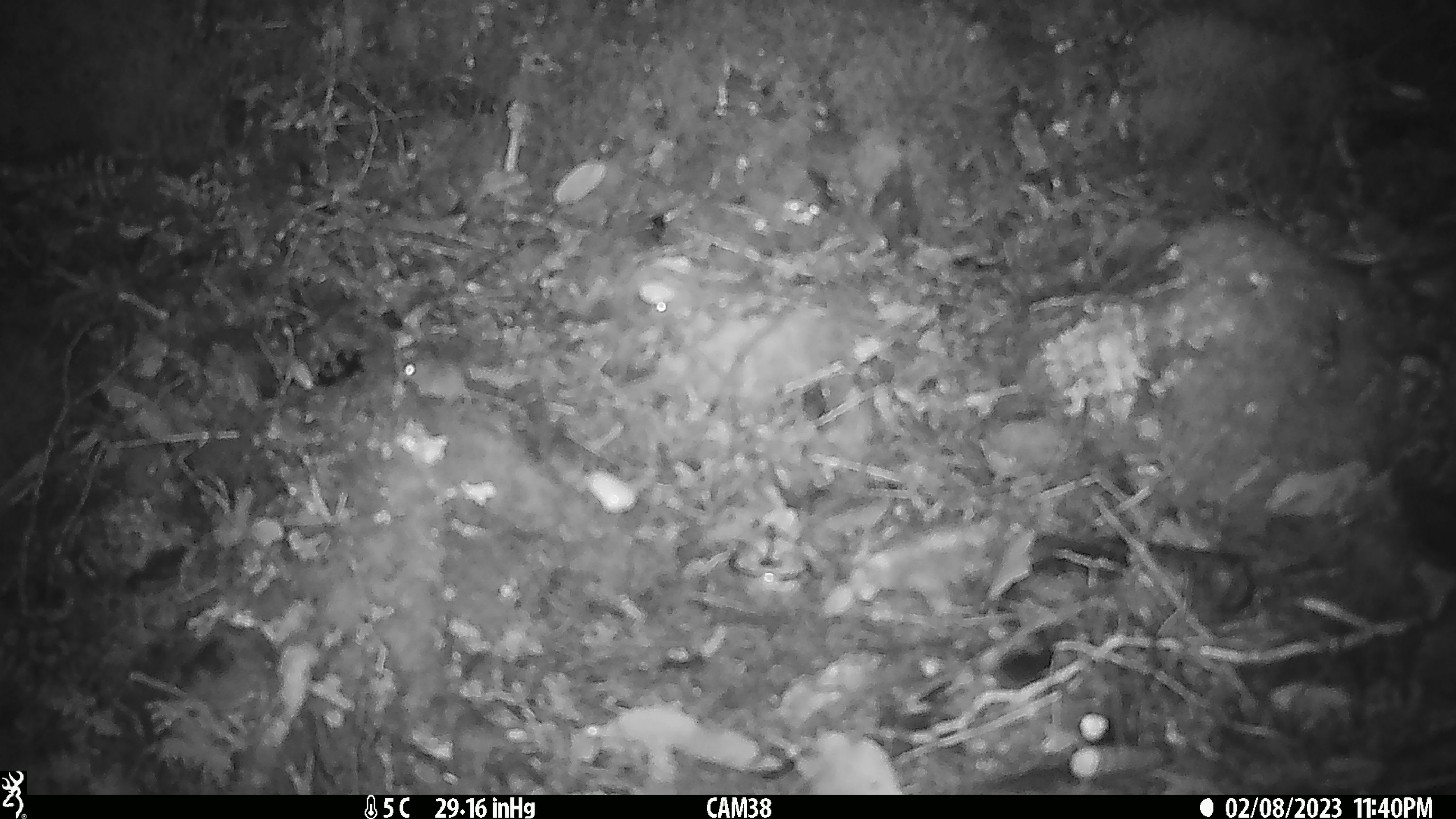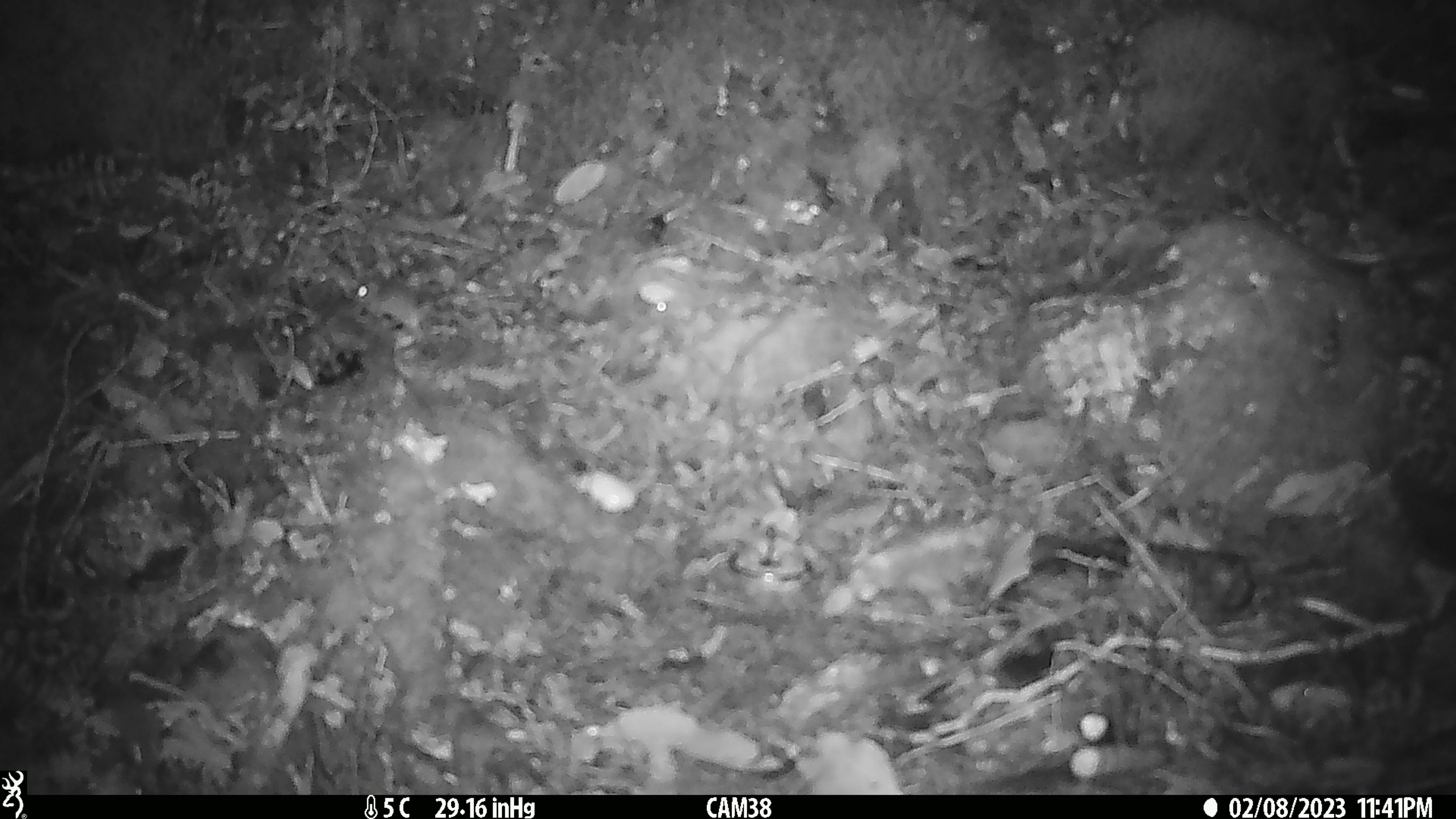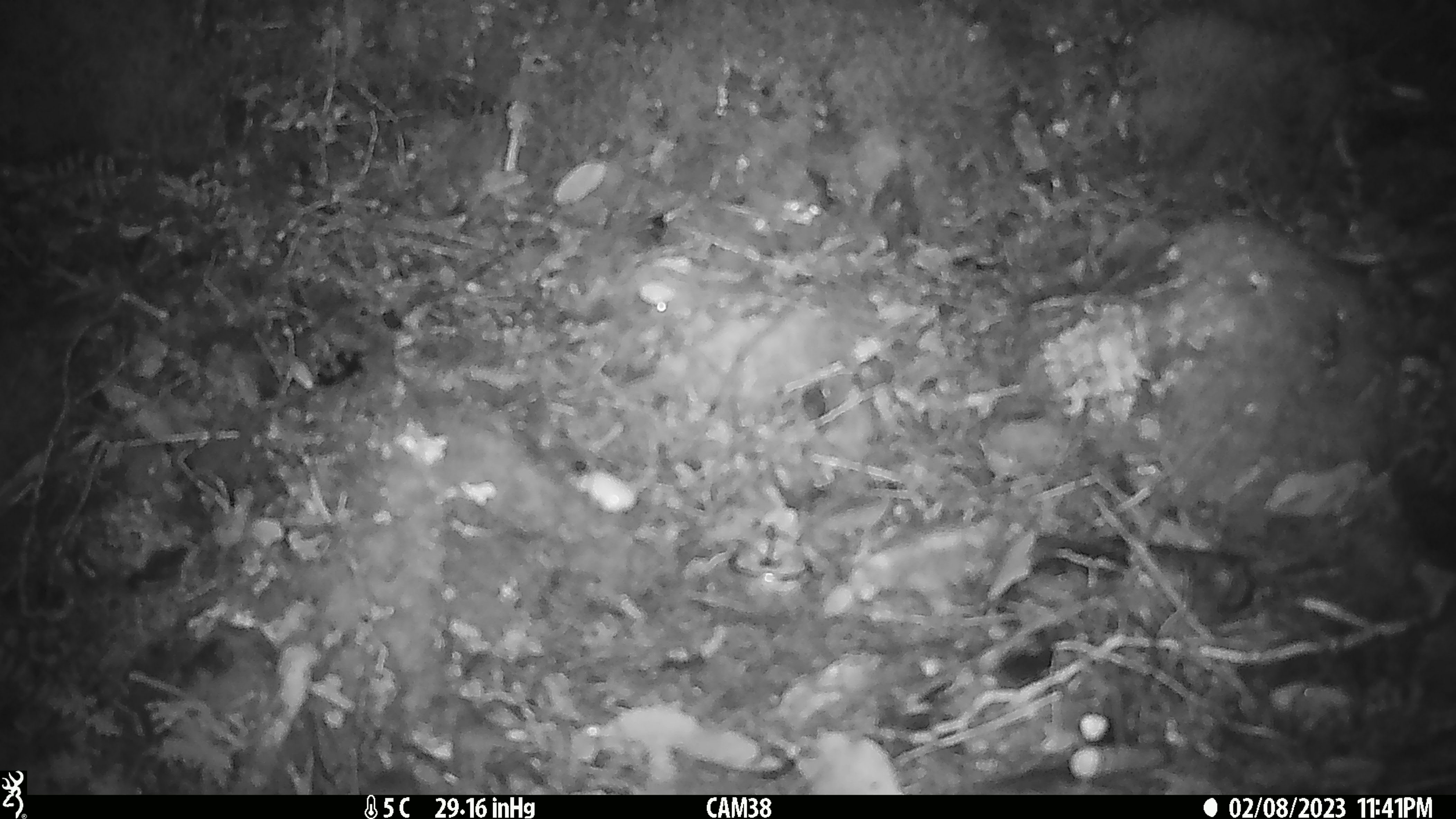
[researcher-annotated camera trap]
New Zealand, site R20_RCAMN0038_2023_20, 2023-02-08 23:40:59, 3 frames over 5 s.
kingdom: Animalia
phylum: Chordata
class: Mammalia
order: Rodentia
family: Muridae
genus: Mus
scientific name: Mus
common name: mouse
Mouse (Mus).